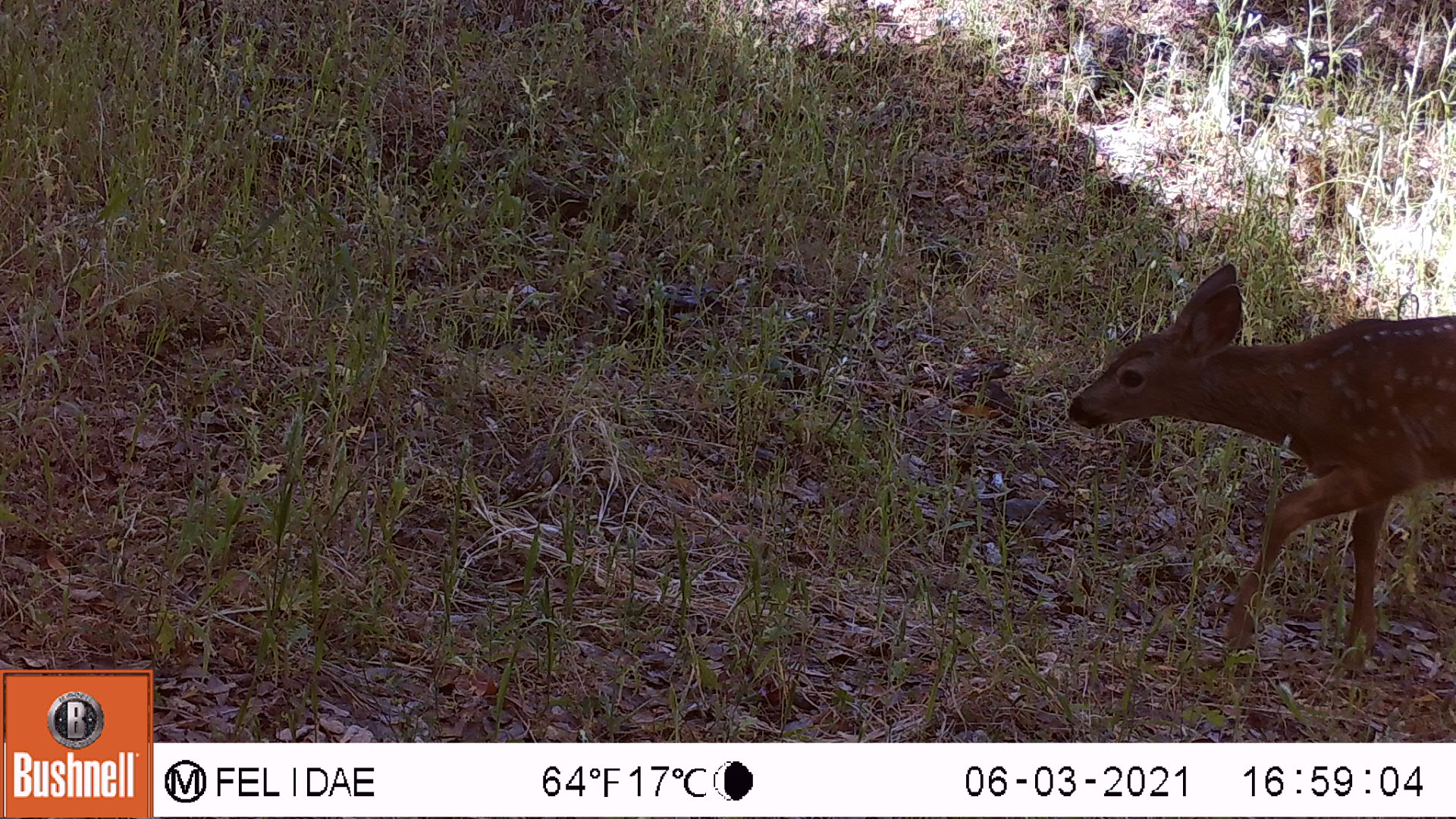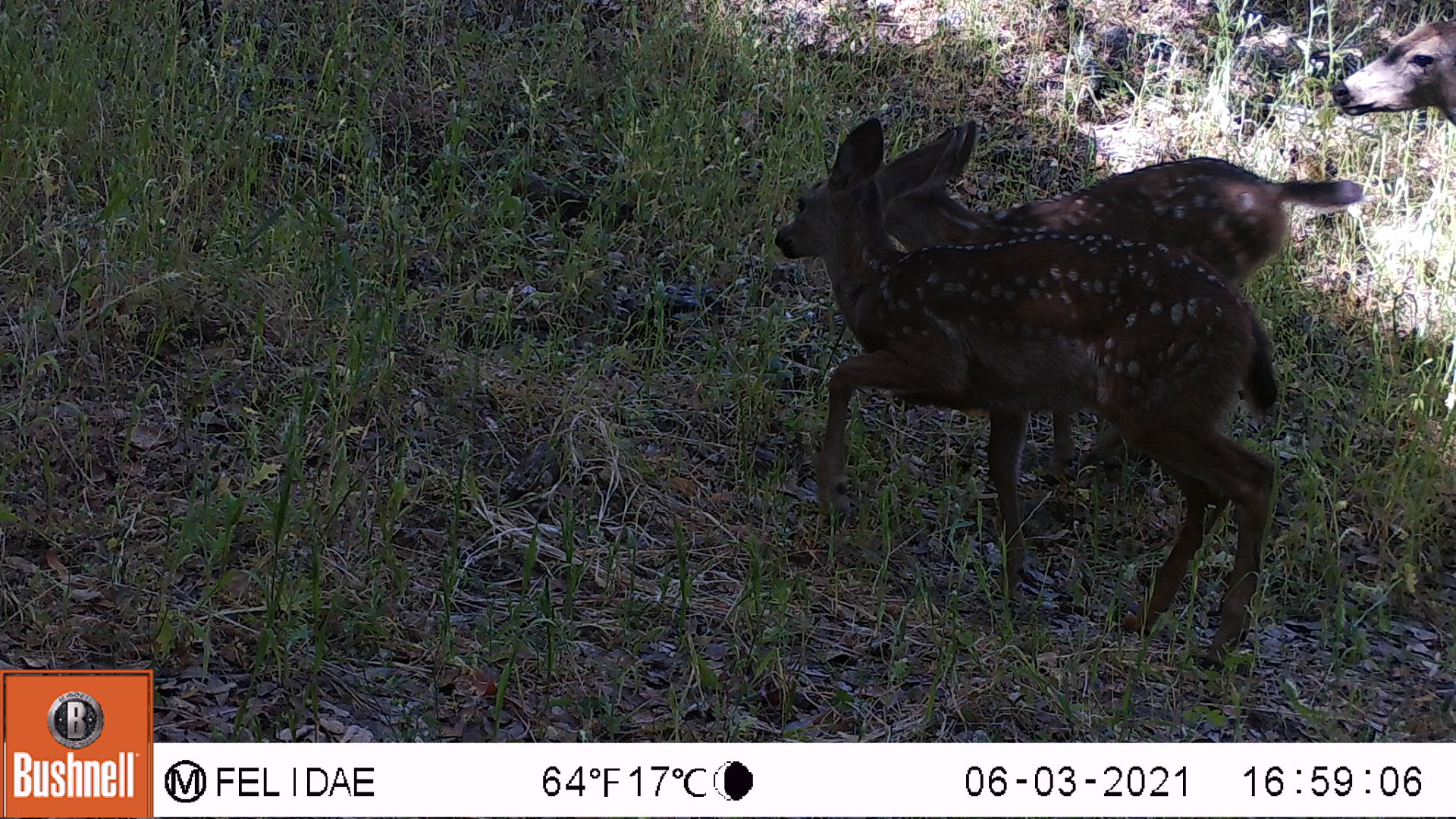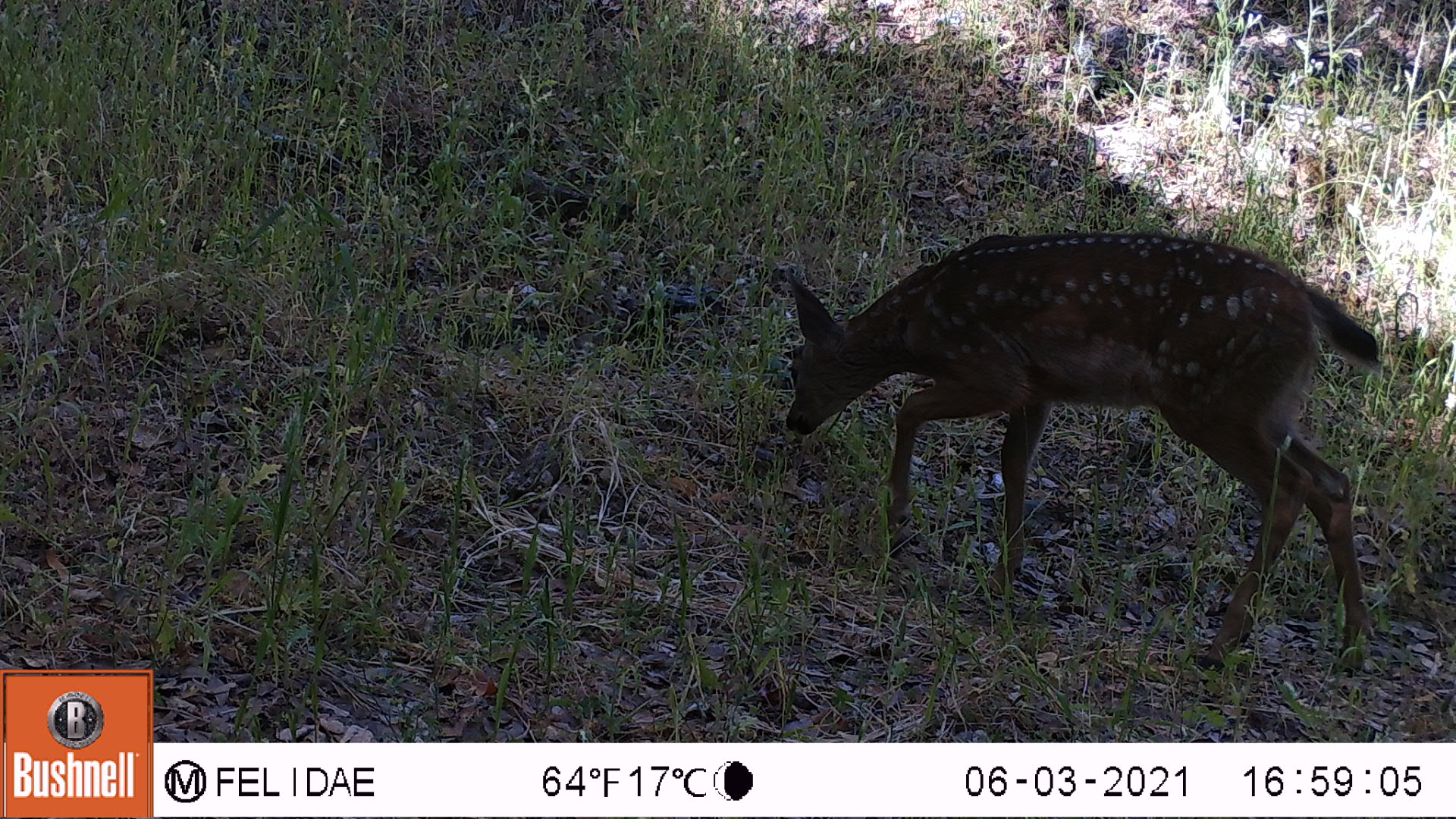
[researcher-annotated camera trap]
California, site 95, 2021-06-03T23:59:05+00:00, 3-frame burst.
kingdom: Animalia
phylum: Chordata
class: Mammalia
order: Artiodactyla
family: Cervidae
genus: Odocoileus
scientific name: Odocoileus hemionus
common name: mule deer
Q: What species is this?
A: Mule deer (Odocoileus hemionus).